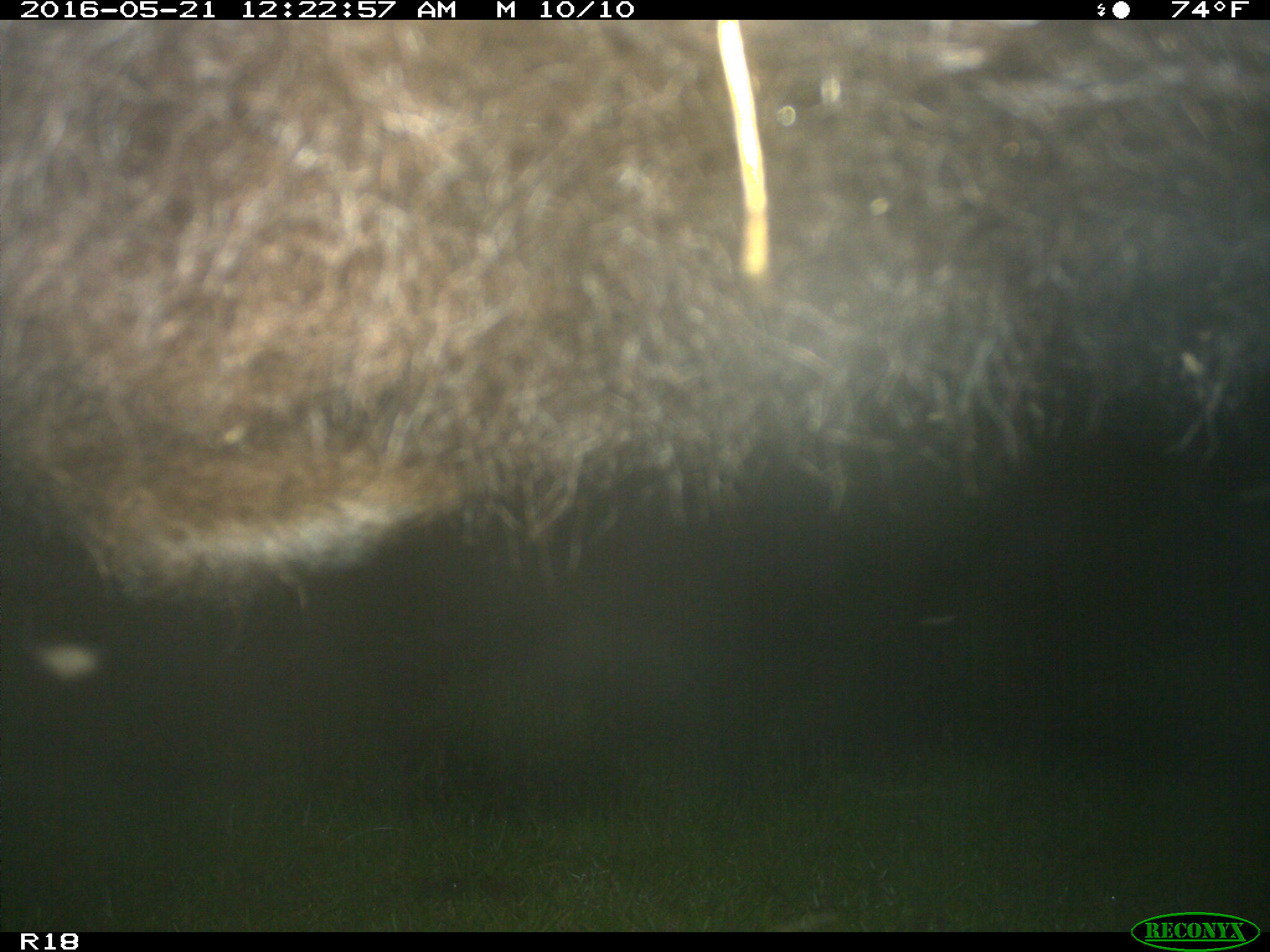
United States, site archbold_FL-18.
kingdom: Animalia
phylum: Chordata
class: Mammalia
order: Artiodactyla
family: Bovidae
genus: Bos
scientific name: Bos taurus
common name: domestic cow